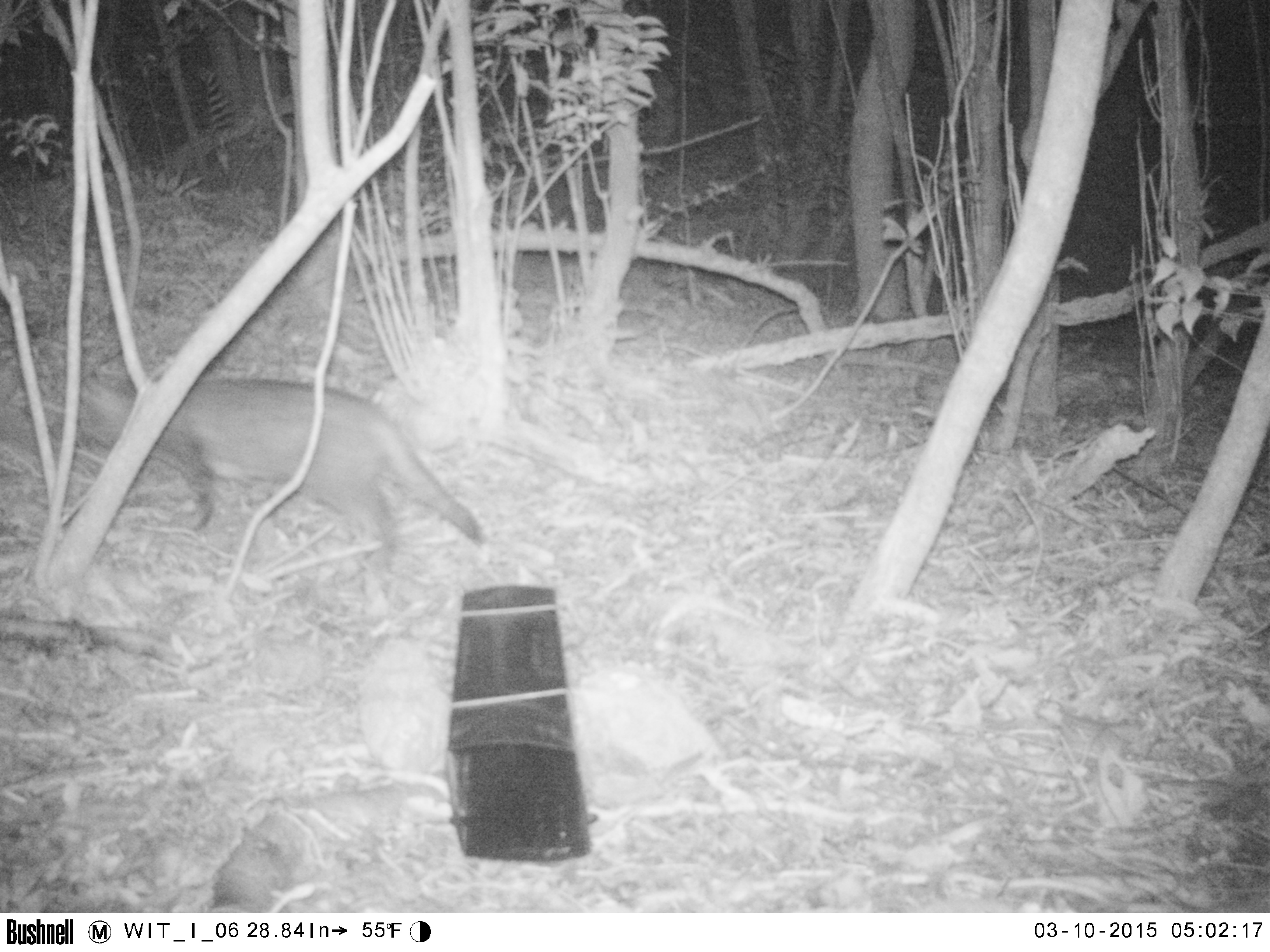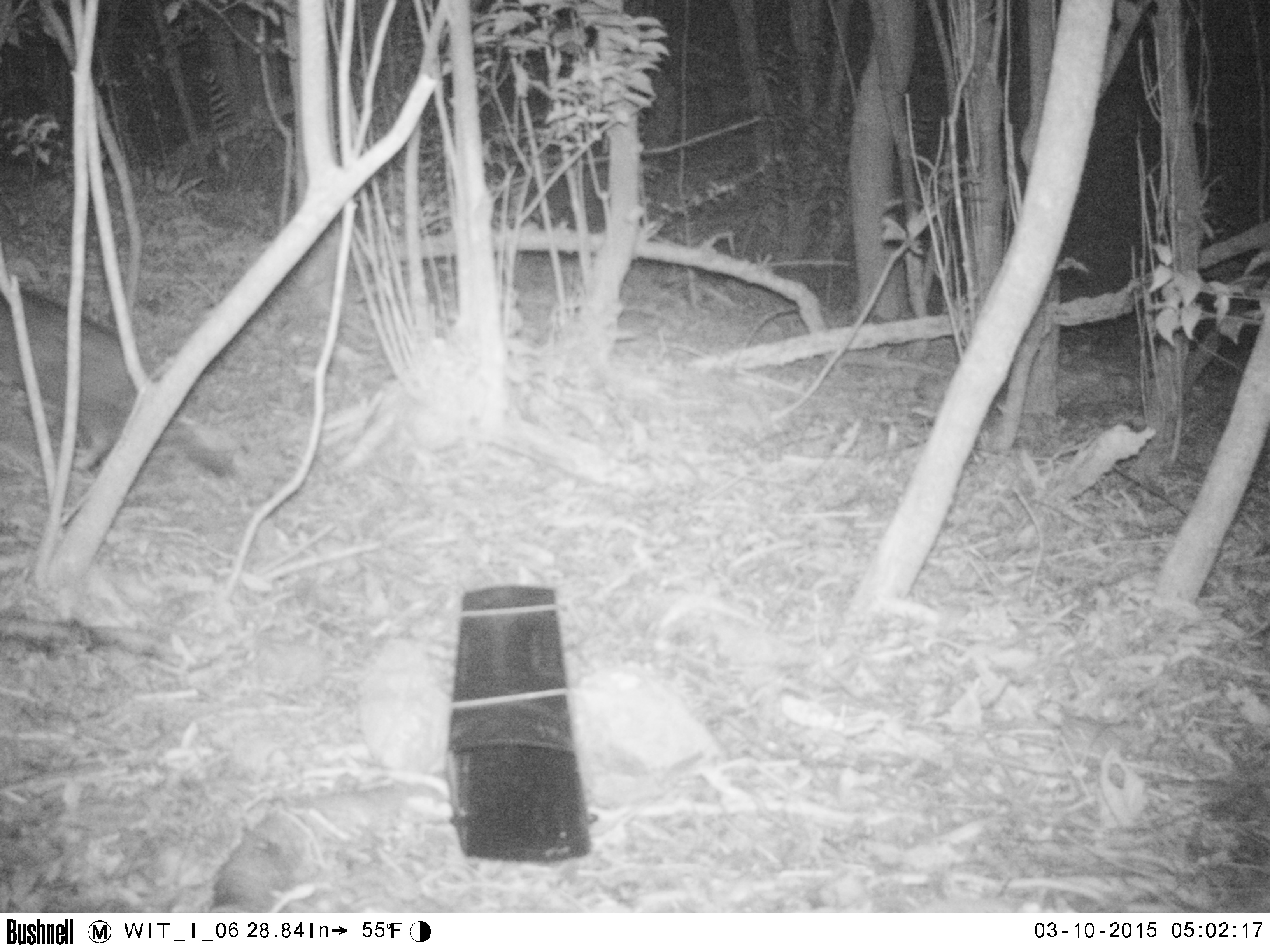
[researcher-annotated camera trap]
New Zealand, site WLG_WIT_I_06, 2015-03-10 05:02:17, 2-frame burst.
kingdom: Animalia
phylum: Chordata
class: Mammalia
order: Carnivora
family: Felidae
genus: Felis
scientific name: Felis catus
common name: domestic cat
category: cat